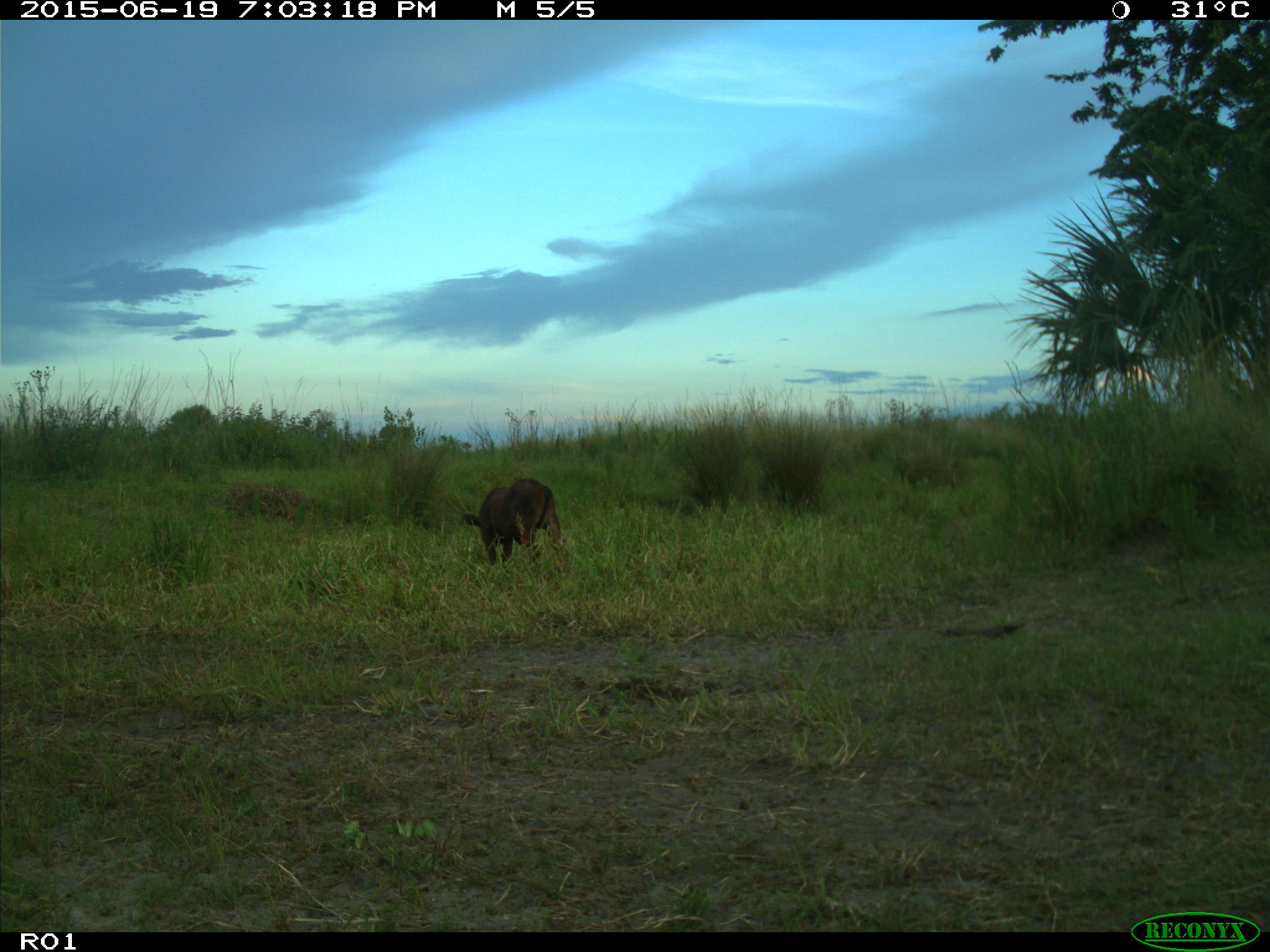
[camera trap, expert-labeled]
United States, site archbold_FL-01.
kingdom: Animalia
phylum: Chordata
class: Mammalia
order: Artiodactyla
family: Bovidae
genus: Bos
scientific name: Bos taurus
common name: domestic cow